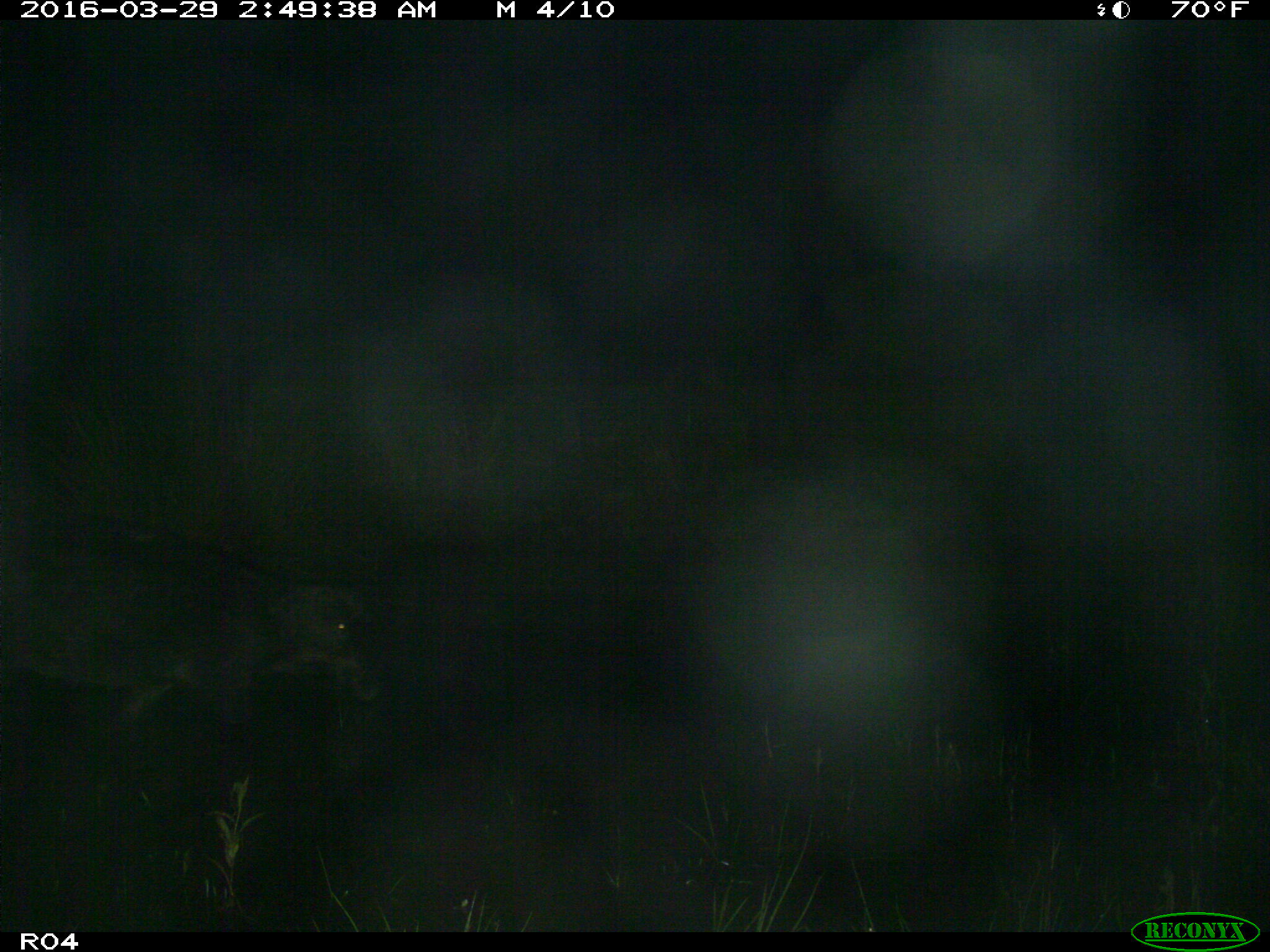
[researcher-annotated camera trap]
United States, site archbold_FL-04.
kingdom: Animalia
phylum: Chordata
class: Mammalia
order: Artiodactyla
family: Suidae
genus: Sus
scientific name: Sus scrofa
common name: wild boar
Sus scrofa (wild boar).